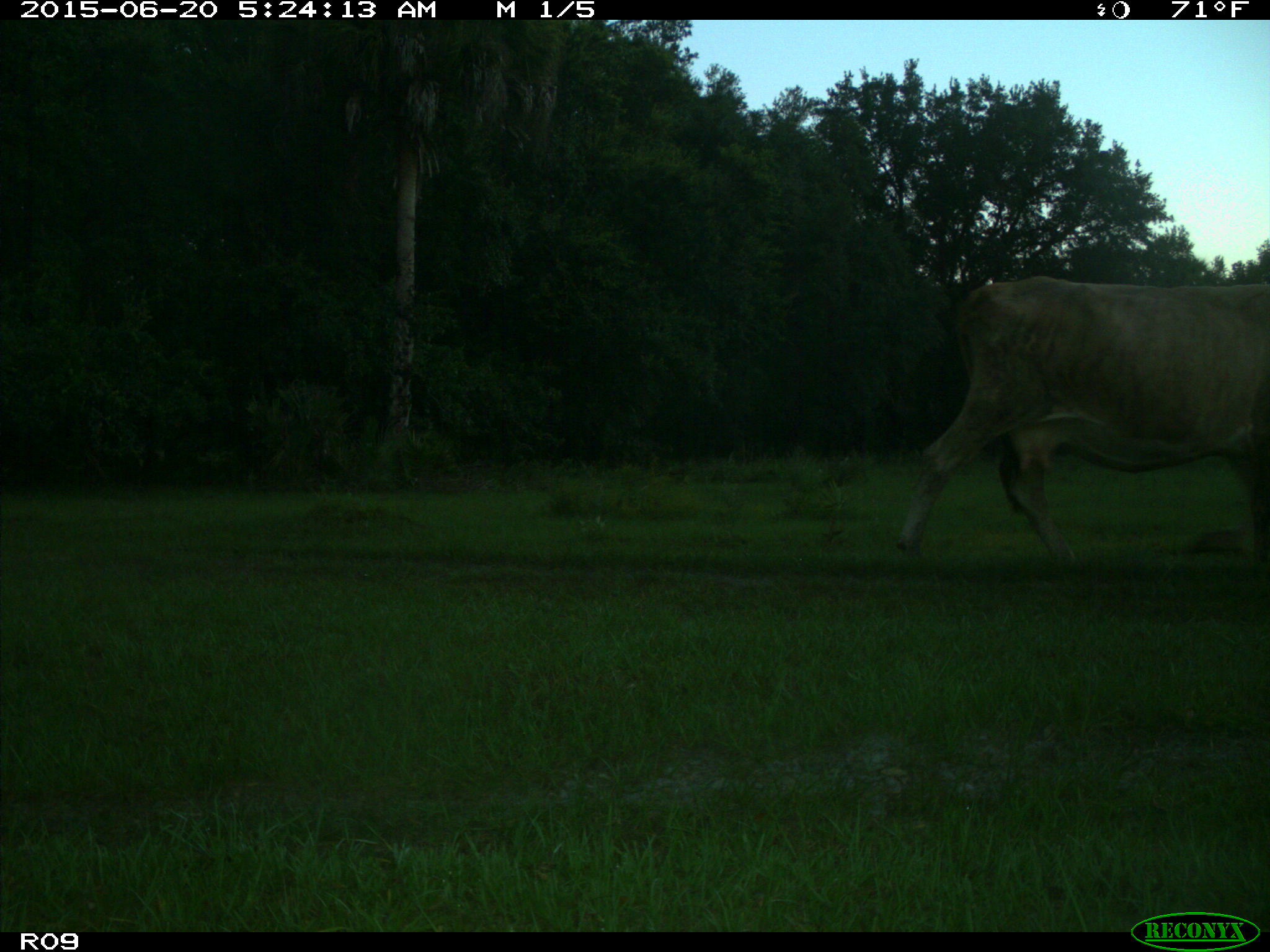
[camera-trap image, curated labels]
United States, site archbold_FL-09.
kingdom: Animalia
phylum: Chordata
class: Mammalia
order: Artiodactyla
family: Bovidae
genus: Bos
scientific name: Bos taurus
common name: domestic cow